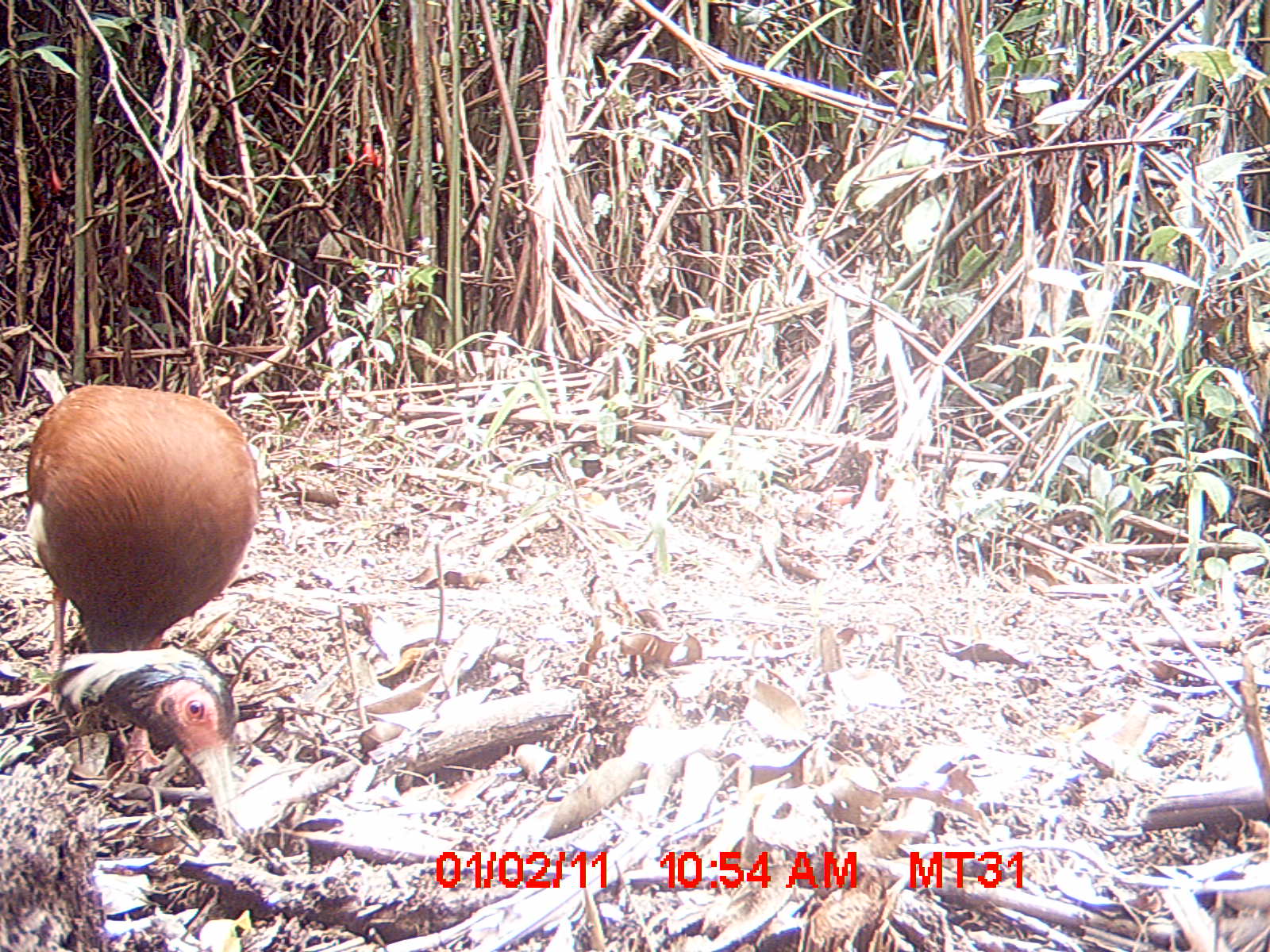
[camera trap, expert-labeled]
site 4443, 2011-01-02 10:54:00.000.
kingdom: Animalia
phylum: Chordata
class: Aves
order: Pelecaniformes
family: Threskiornithidae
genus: Lophotibis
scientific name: Lophotibis cristata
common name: madagascan ibis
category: lophotibis cristataa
Lophotibis cristataa (madagascan ibis) (Lophotibis cristata), count 1.